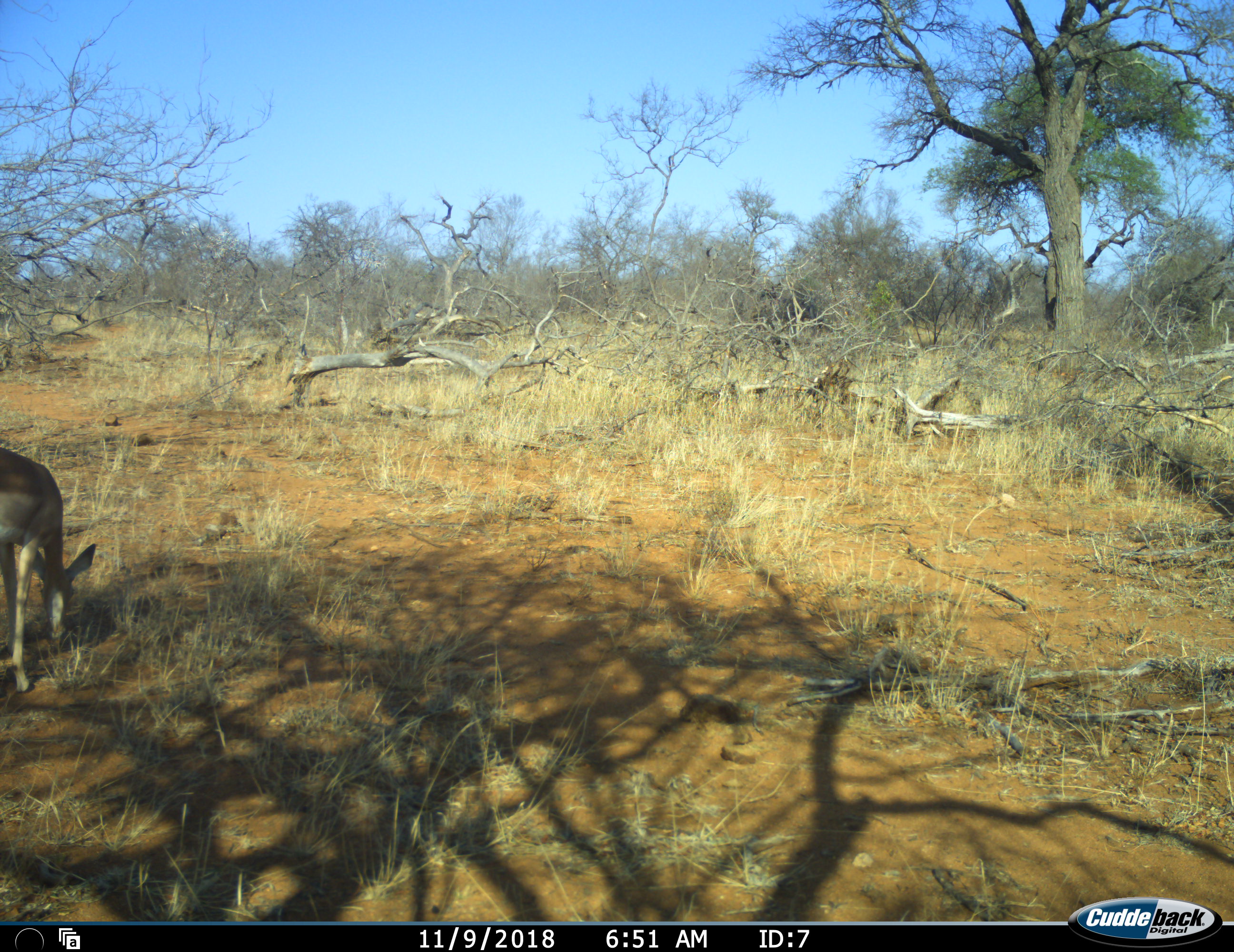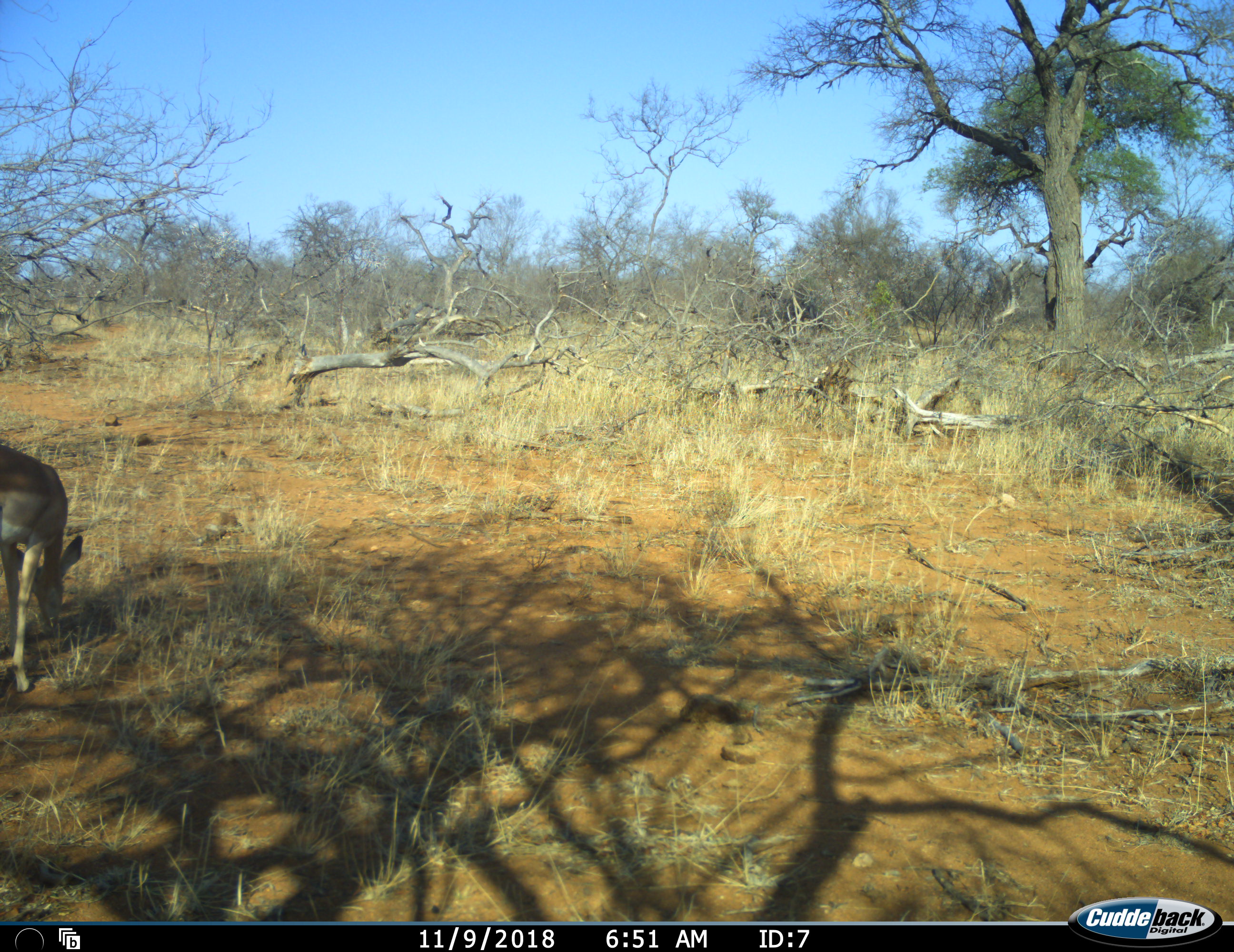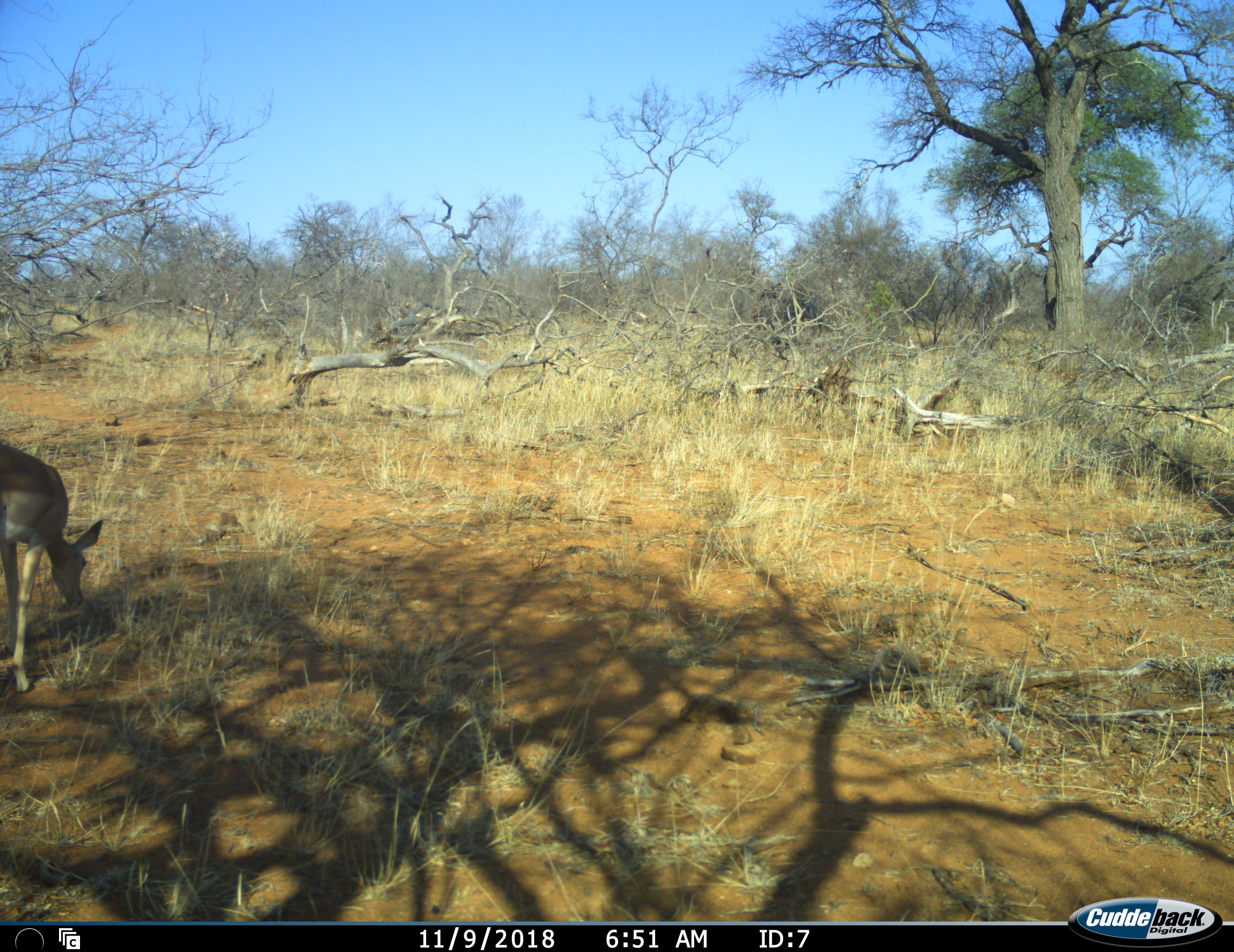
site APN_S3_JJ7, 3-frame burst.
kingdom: Animalia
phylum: Chordata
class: Mammalia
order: Artiodactyla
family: Bovidae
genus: Aepyceros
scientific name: Aepyceros melampus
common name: impala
Impala (Aepyceros melampus), count 1. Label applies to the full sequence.